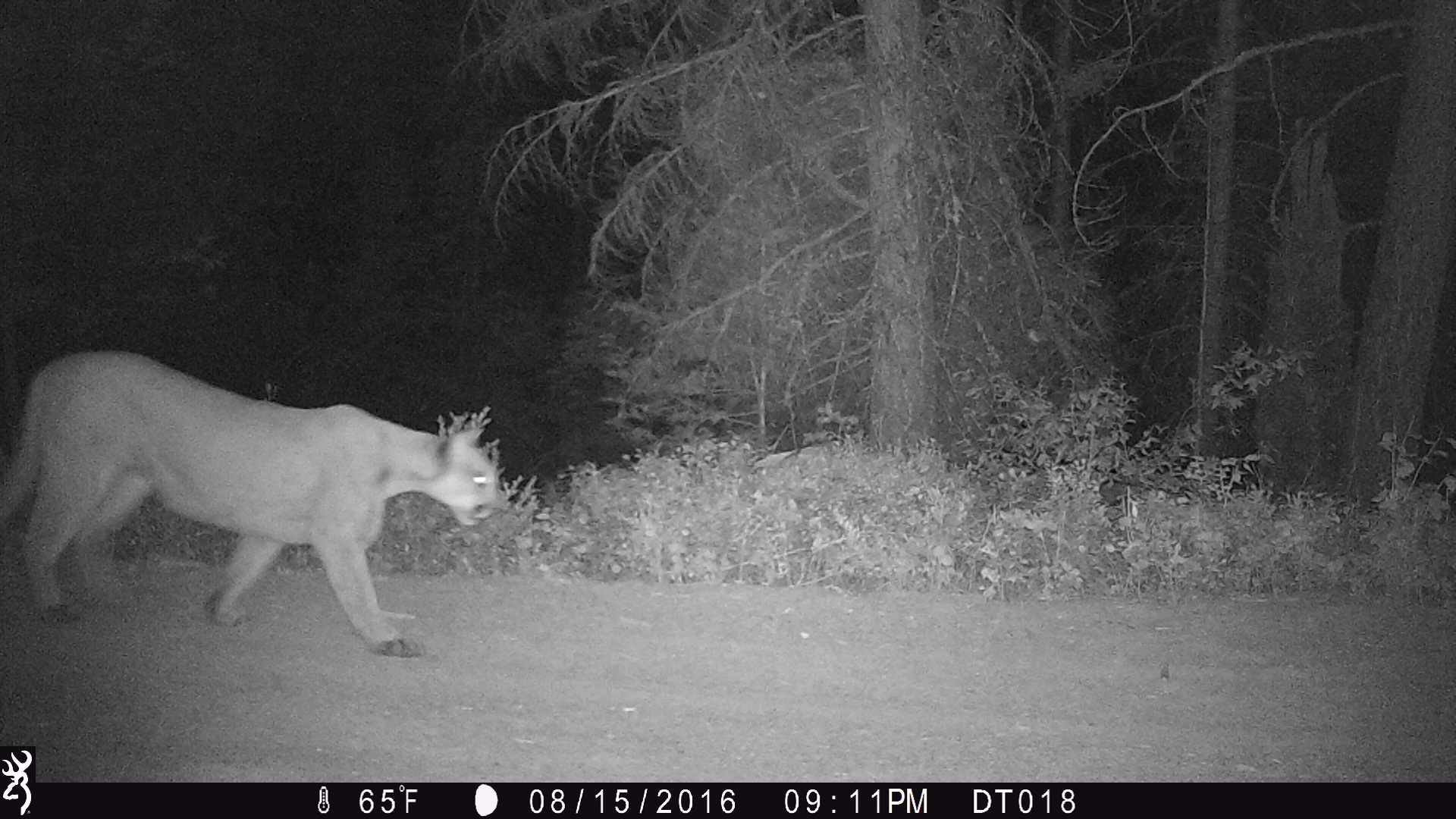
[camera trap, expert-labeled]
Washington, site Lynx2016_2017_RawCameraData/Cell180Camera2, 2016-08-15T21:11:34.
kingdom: Animalia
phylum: Chordata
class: Mammalia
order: Carnivora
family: Felidae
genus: Puma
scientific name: Puma concolor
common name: mountain lion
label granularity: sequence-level